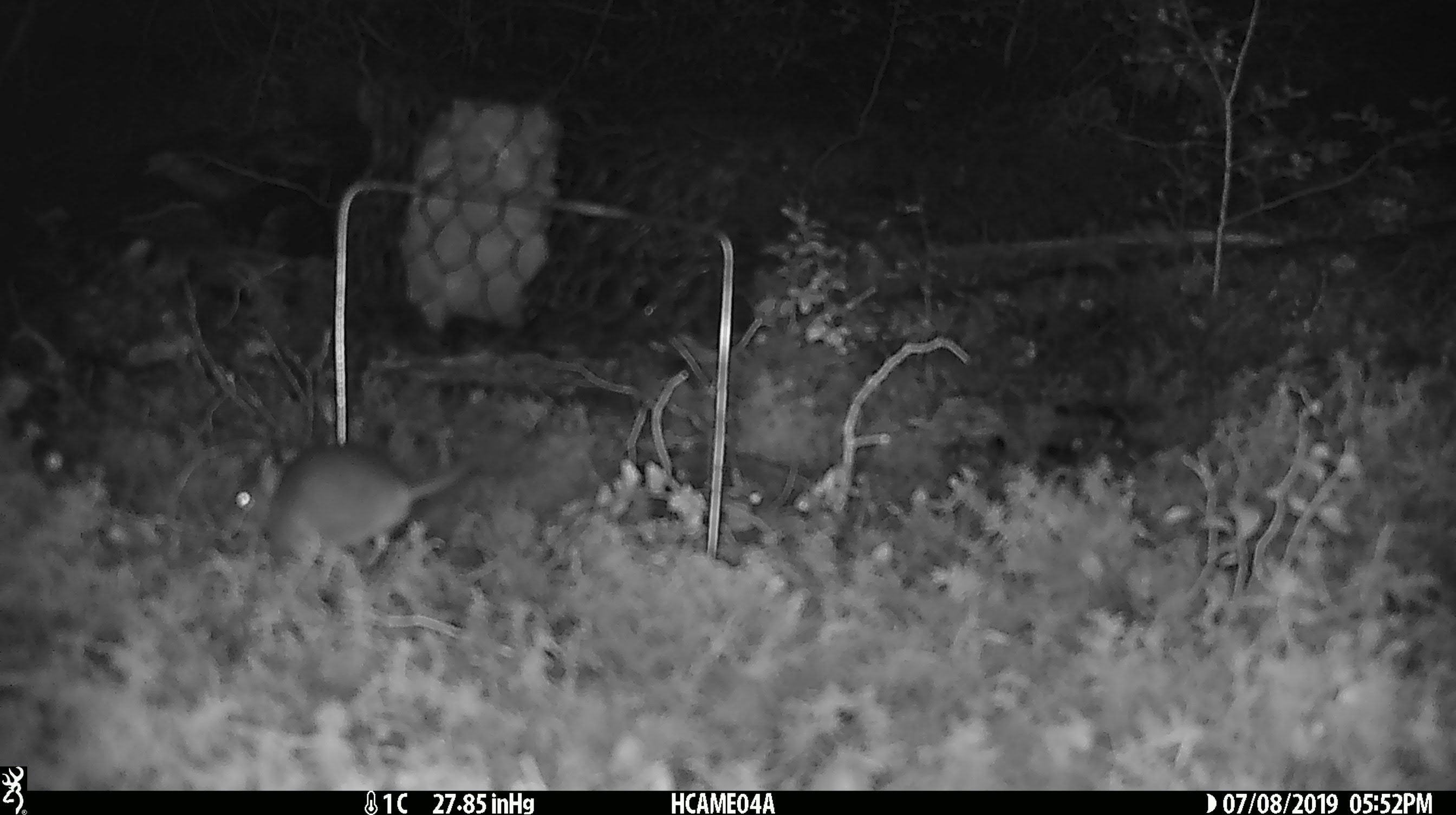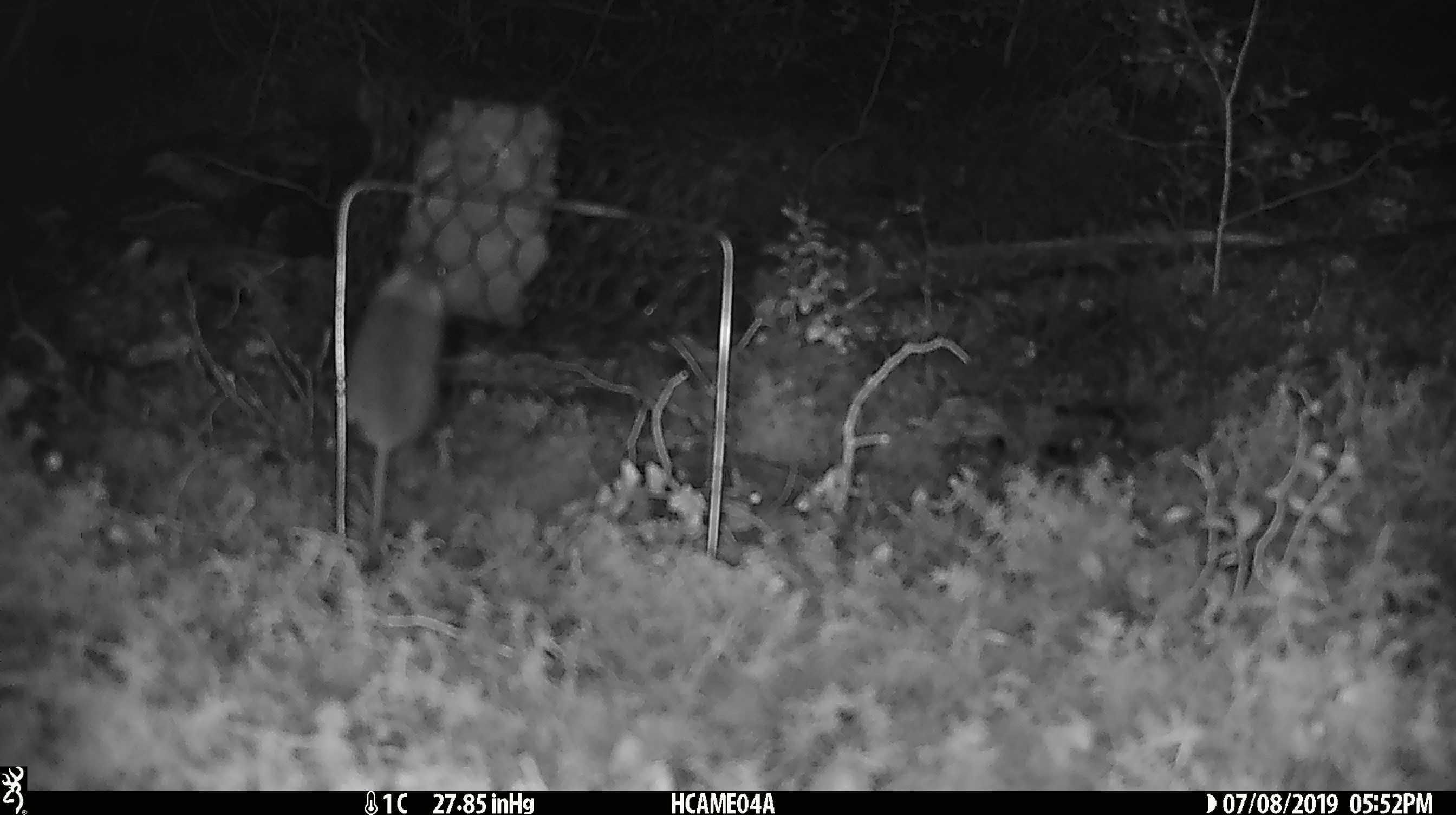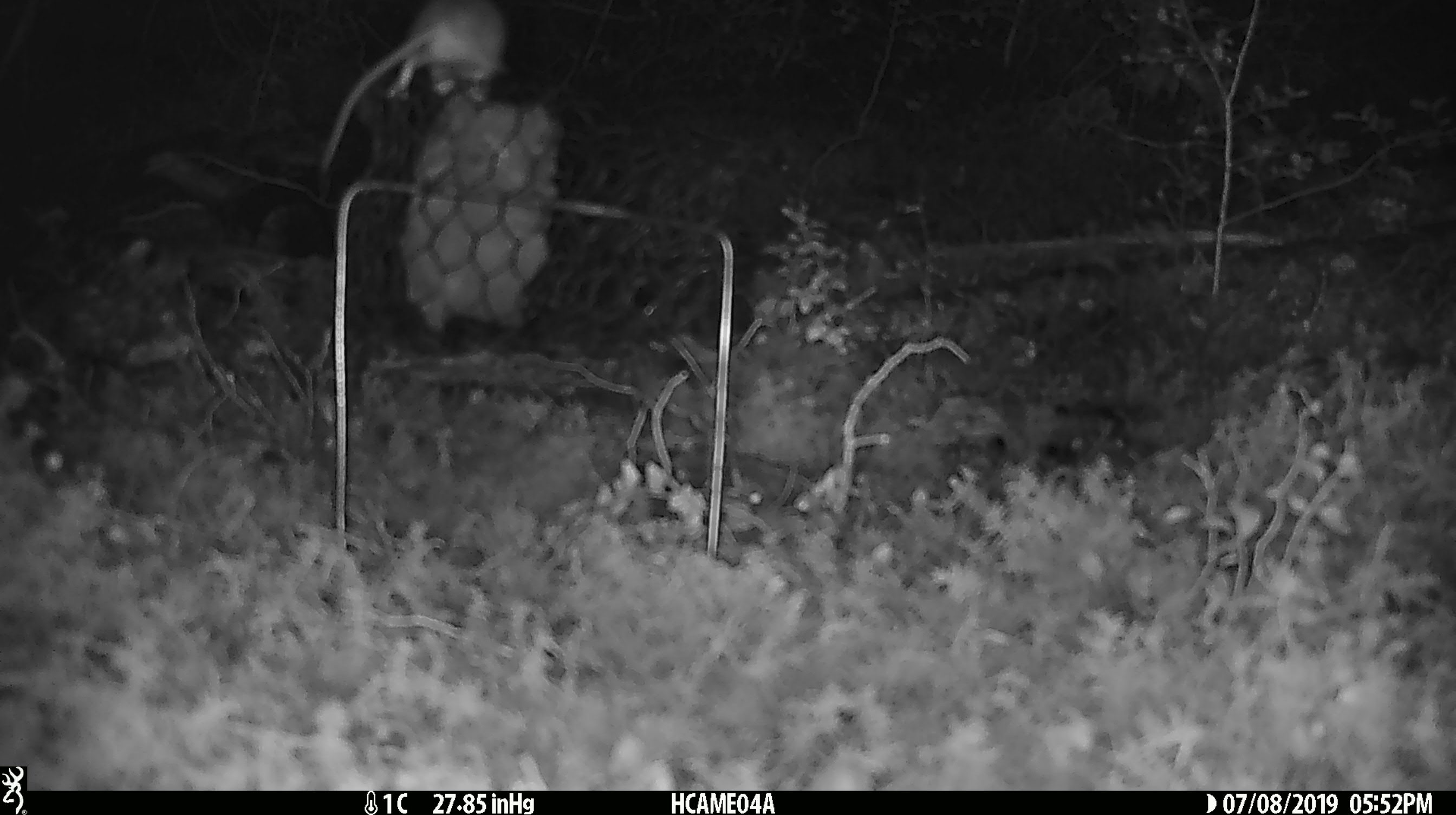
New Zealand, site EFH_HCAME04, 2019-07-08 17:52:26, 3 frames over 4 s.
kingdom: Animalia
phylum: Chordata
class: Mammalia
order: Rodentia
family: Muridae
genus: Mus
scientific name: Mus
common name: mouse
Mouse (Mus).